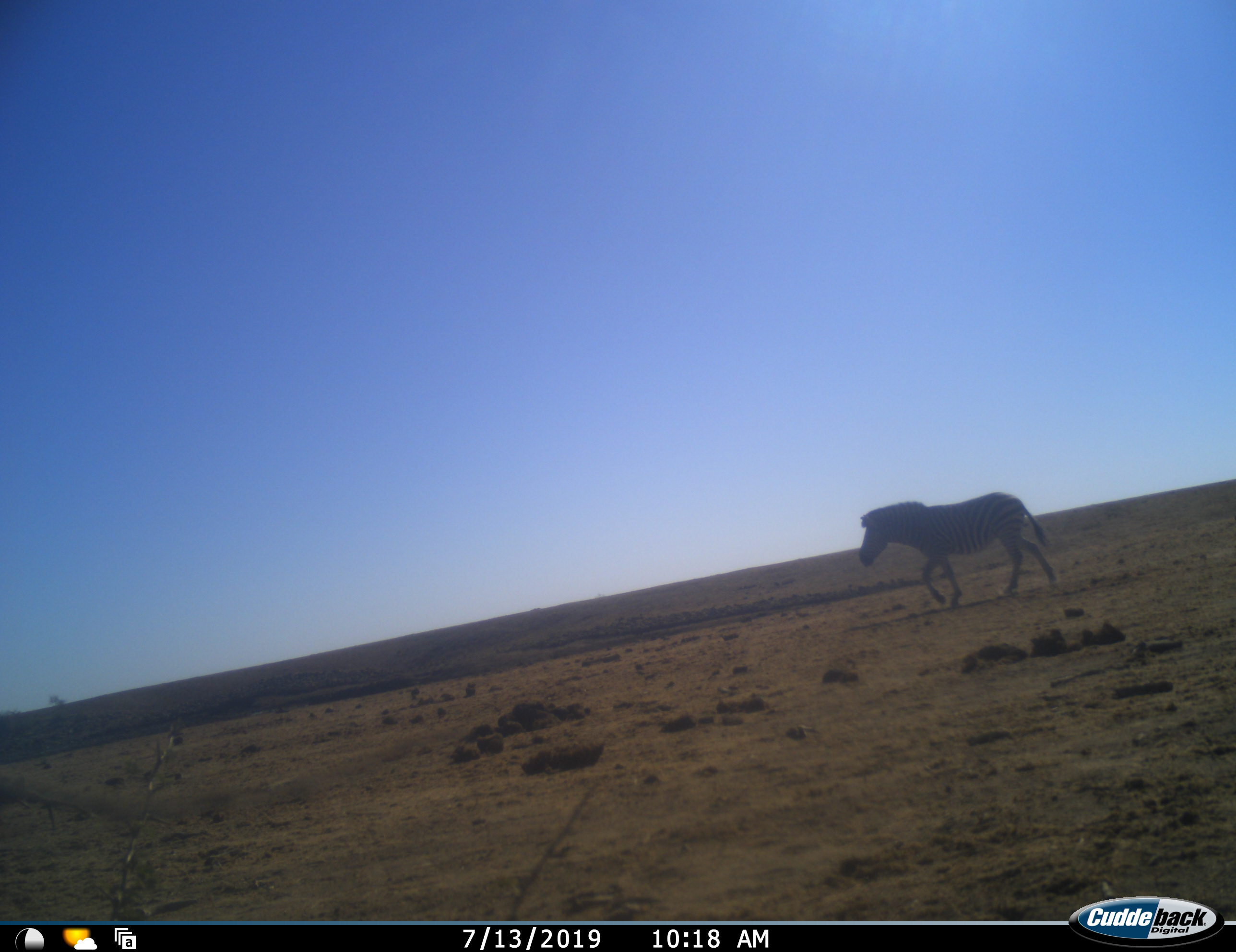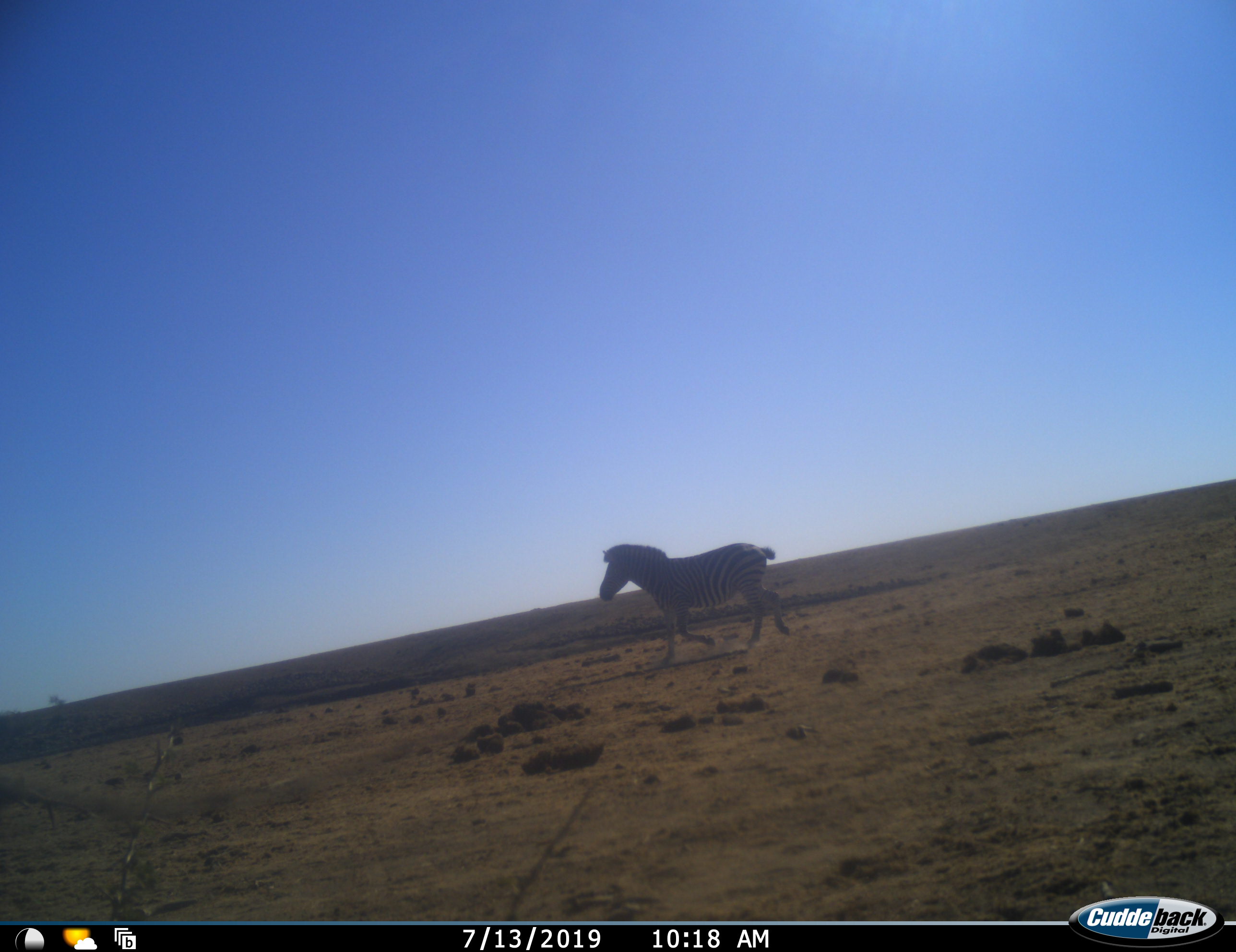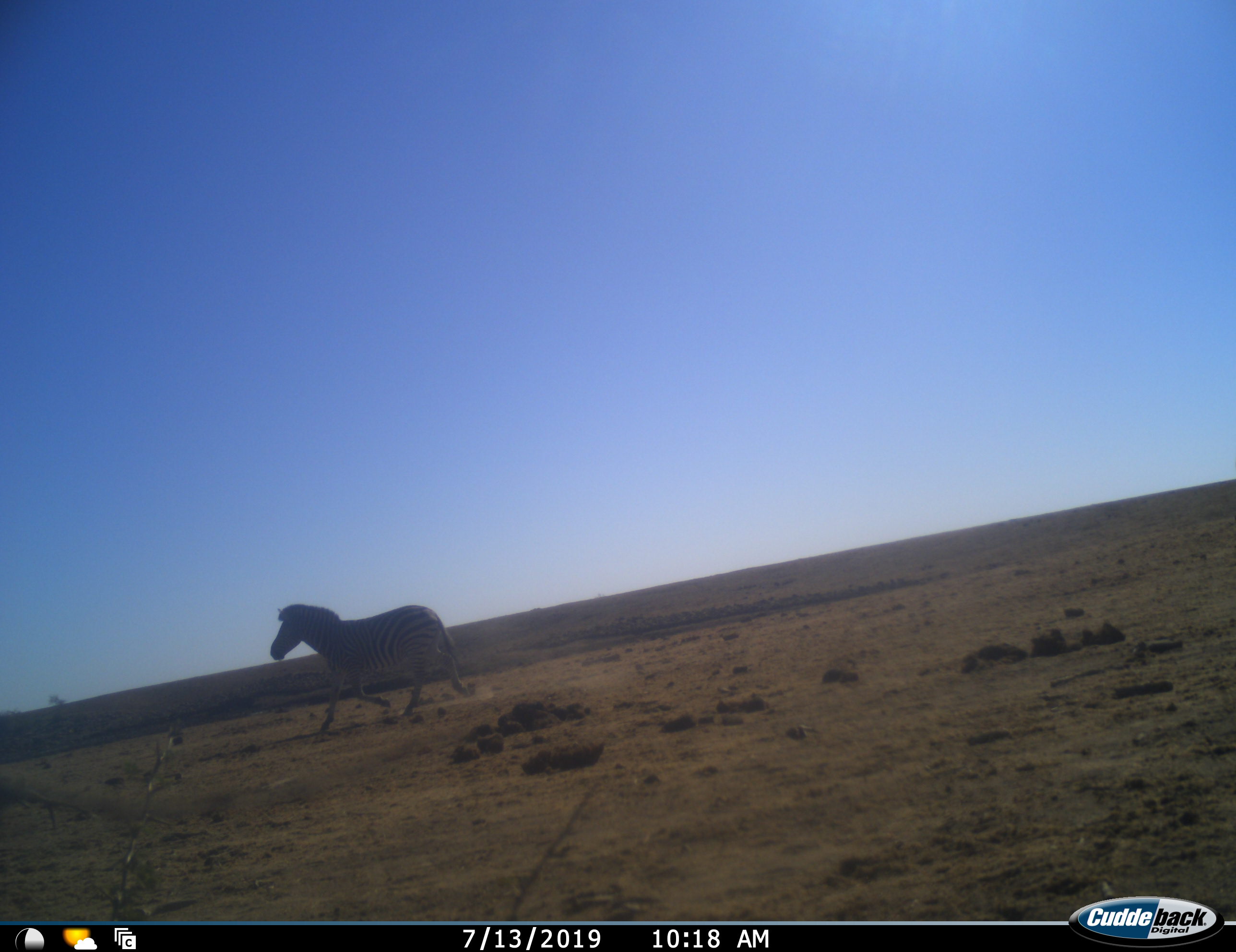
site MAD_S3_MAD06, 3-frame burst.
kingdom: Animalia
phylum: Chordata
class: Mammalia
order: Perissodactyla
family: Equidae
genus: Equus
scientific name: Equus quagga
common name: plains zebra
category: zebraplains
Zebraplains (plains zebra) (Equus quagga), count 1. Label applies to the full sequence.